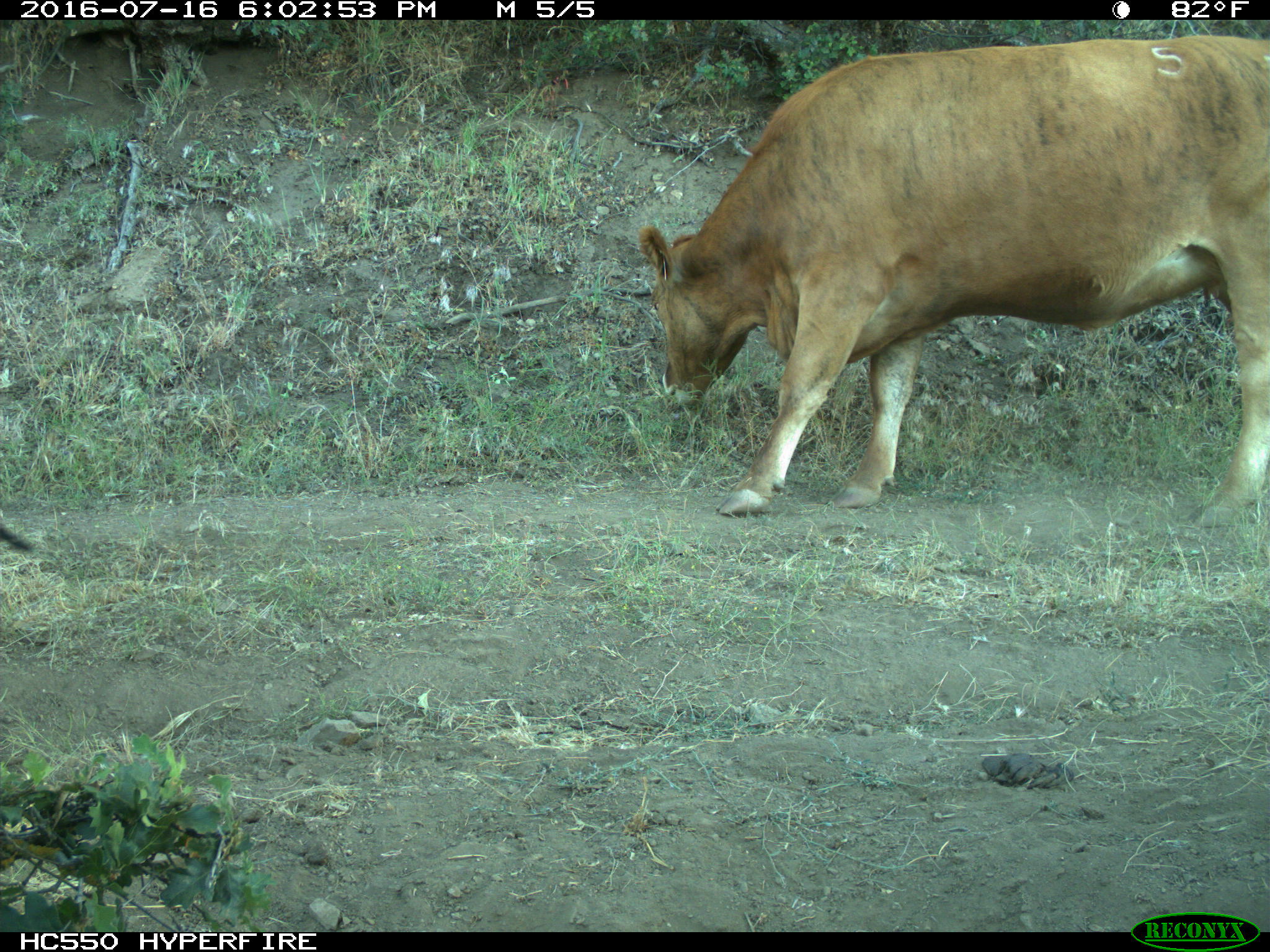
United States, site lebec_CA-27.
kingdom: Animalia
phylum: Chordata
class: Mammalia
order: Artiodactyla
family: Bovidae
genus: Bos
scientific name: Bos taurus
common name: domestic cow